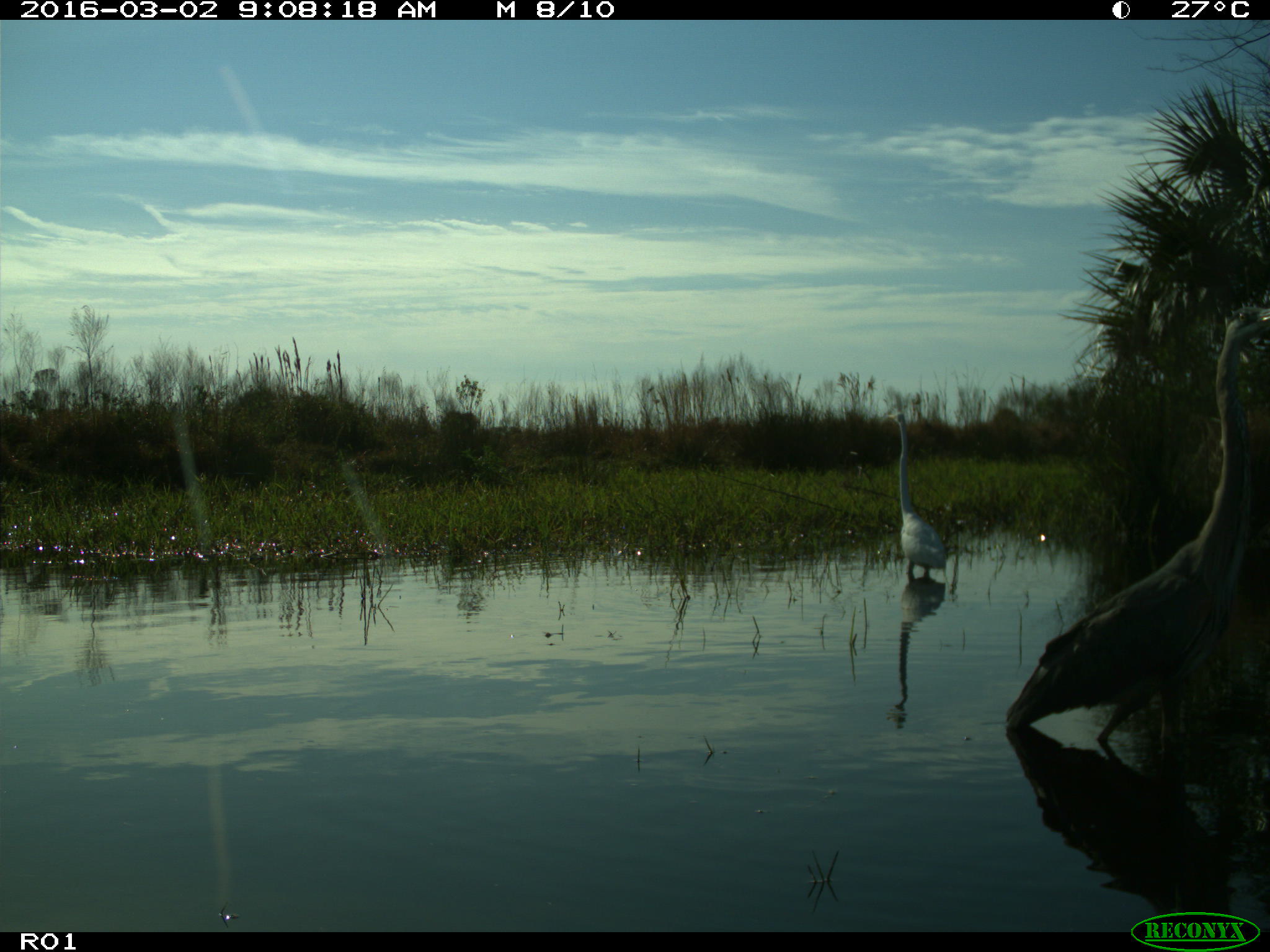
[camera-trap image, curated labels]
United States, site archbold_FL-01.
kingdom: Animalia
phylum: Chordata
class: Aves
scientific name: Aves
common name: birds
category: unidentified bird